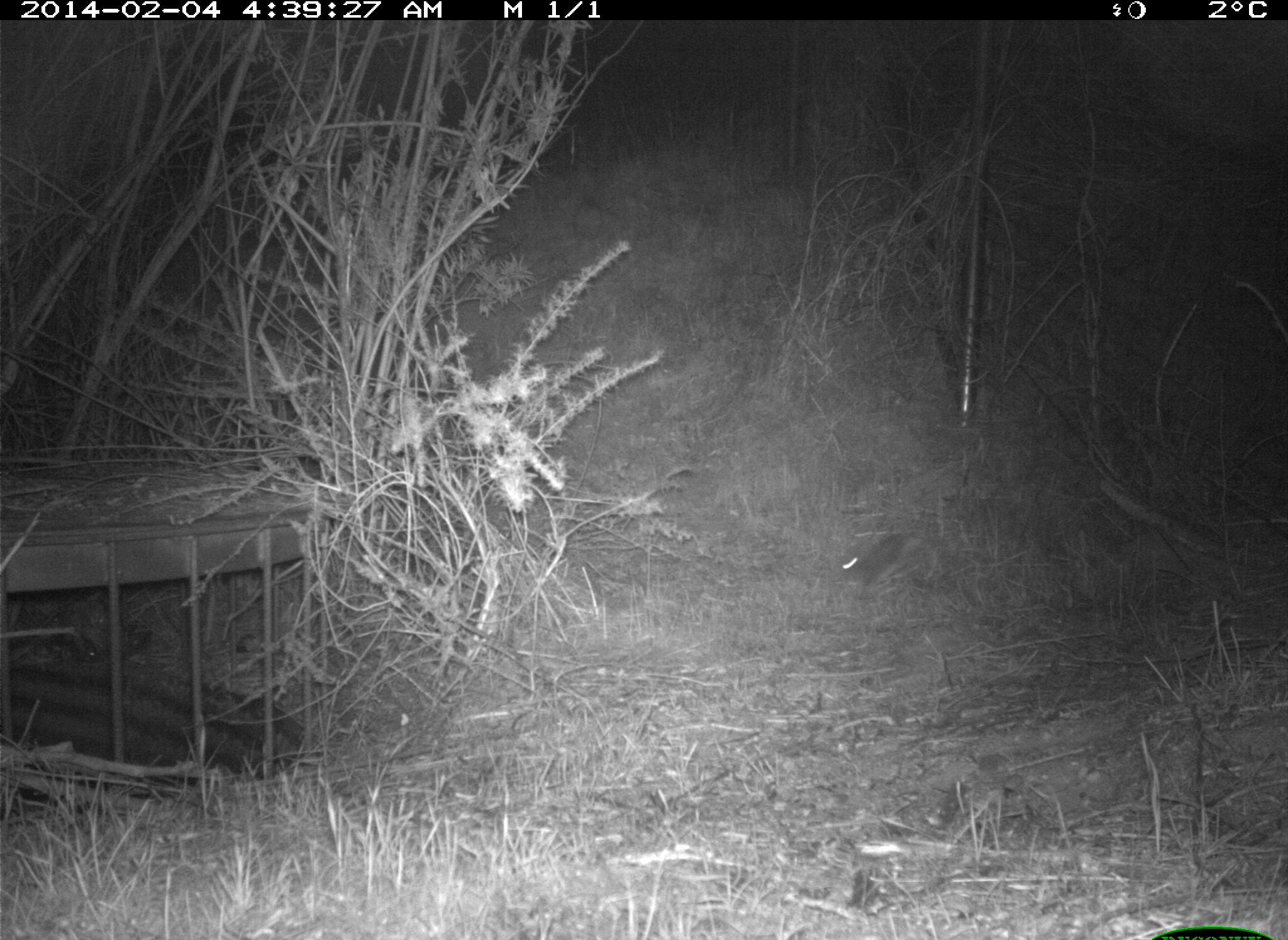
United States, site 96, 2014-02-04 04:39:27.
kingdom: Animalia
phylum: Chordata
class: Mammalia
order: Lagomorpha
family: Leporidae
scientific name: Leporidae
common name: rabbits and hares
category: rabbit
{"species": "rabbit (rabbits and hares) (Leporidae)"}